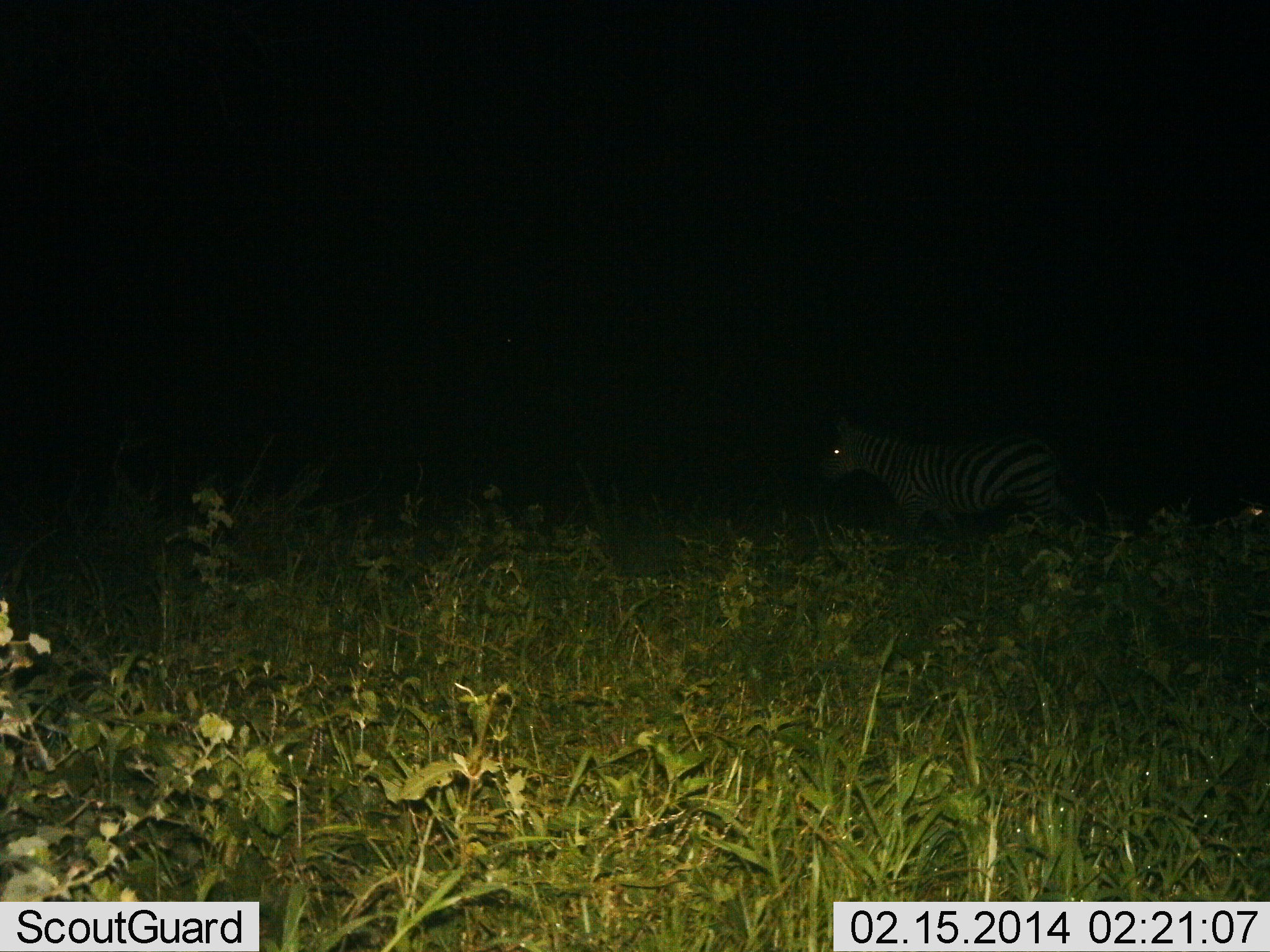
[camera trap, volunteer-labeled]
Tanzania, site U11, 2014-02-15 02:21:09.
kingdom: Animalia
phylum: Chordata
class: Mammalia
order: Perissodactyla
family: Equidae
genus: Equus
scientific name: Equus quagga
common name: plains zebra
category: zebra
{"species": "zebra (plains zebra) (Equus quagga)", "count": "1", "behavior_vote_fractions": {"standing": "44%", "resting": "0%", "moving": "65%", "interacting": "0%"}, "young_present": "0%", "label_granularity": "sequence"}